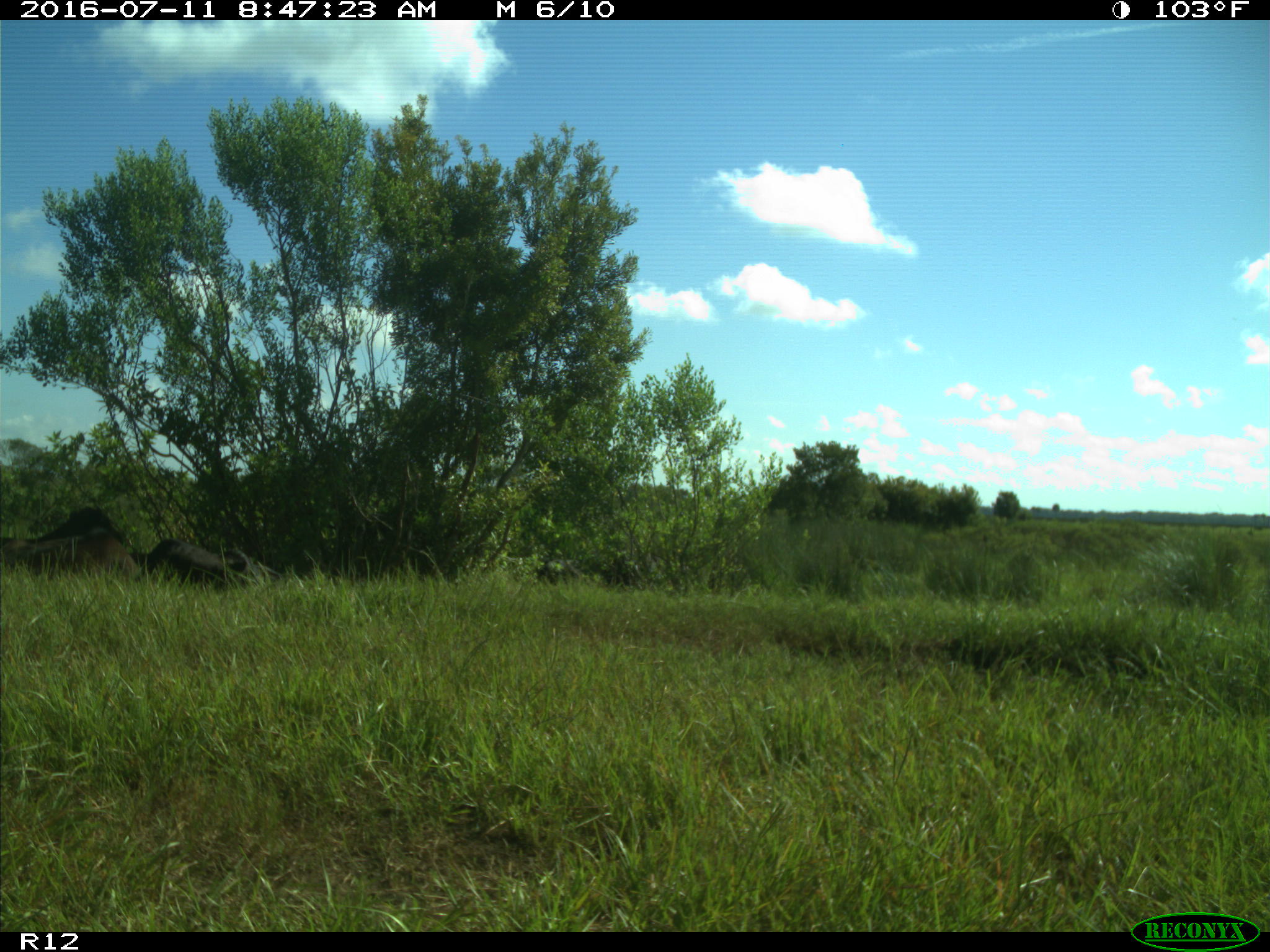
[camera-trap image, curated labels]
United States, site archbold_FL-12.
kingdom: Animalia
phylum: Chordata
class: Mammalia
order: Artiodactyla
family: Bovidae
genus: Bos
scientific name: Bos taurus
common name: domestic cow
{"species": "Bos taurus (domestic cow)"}